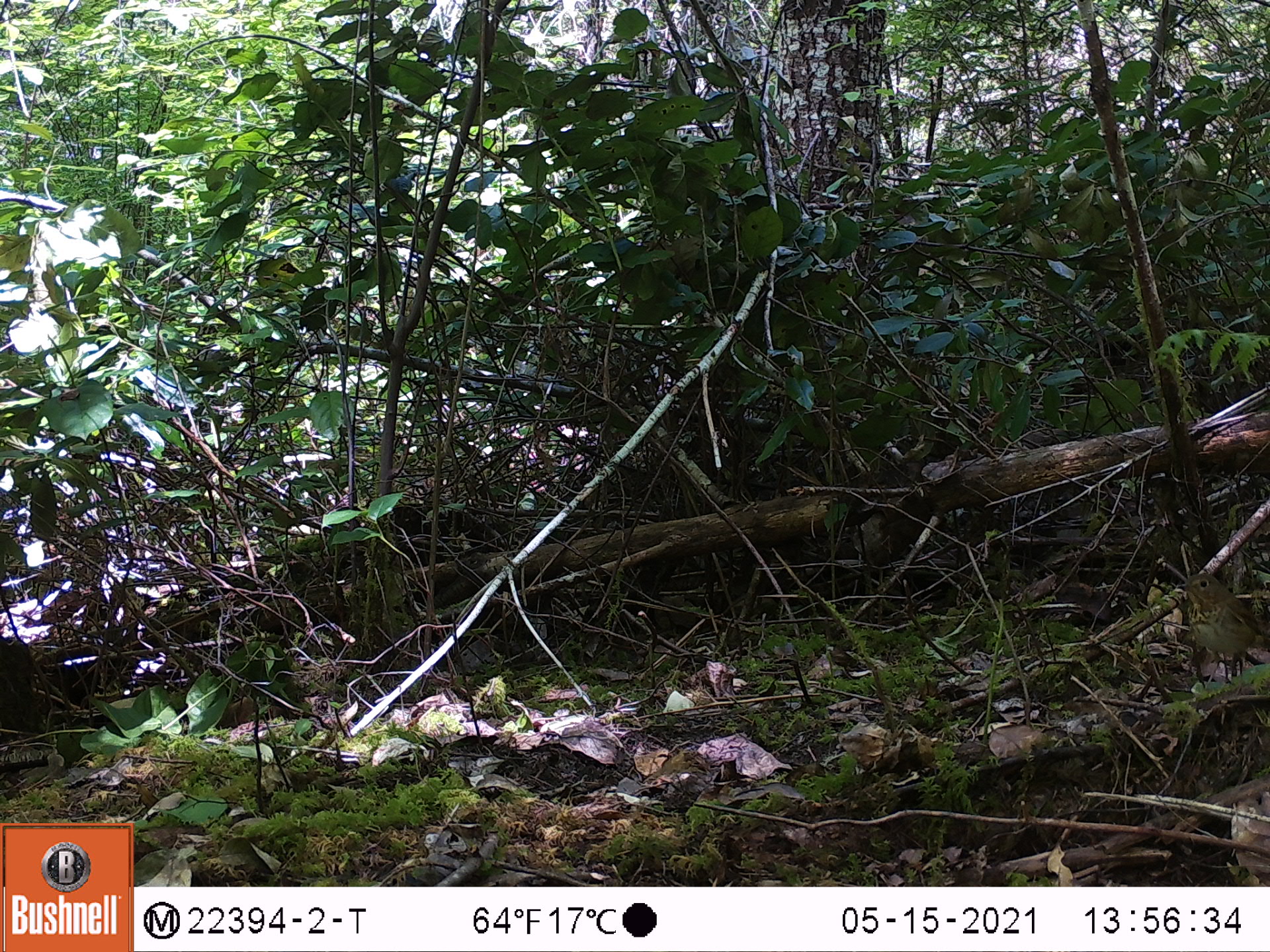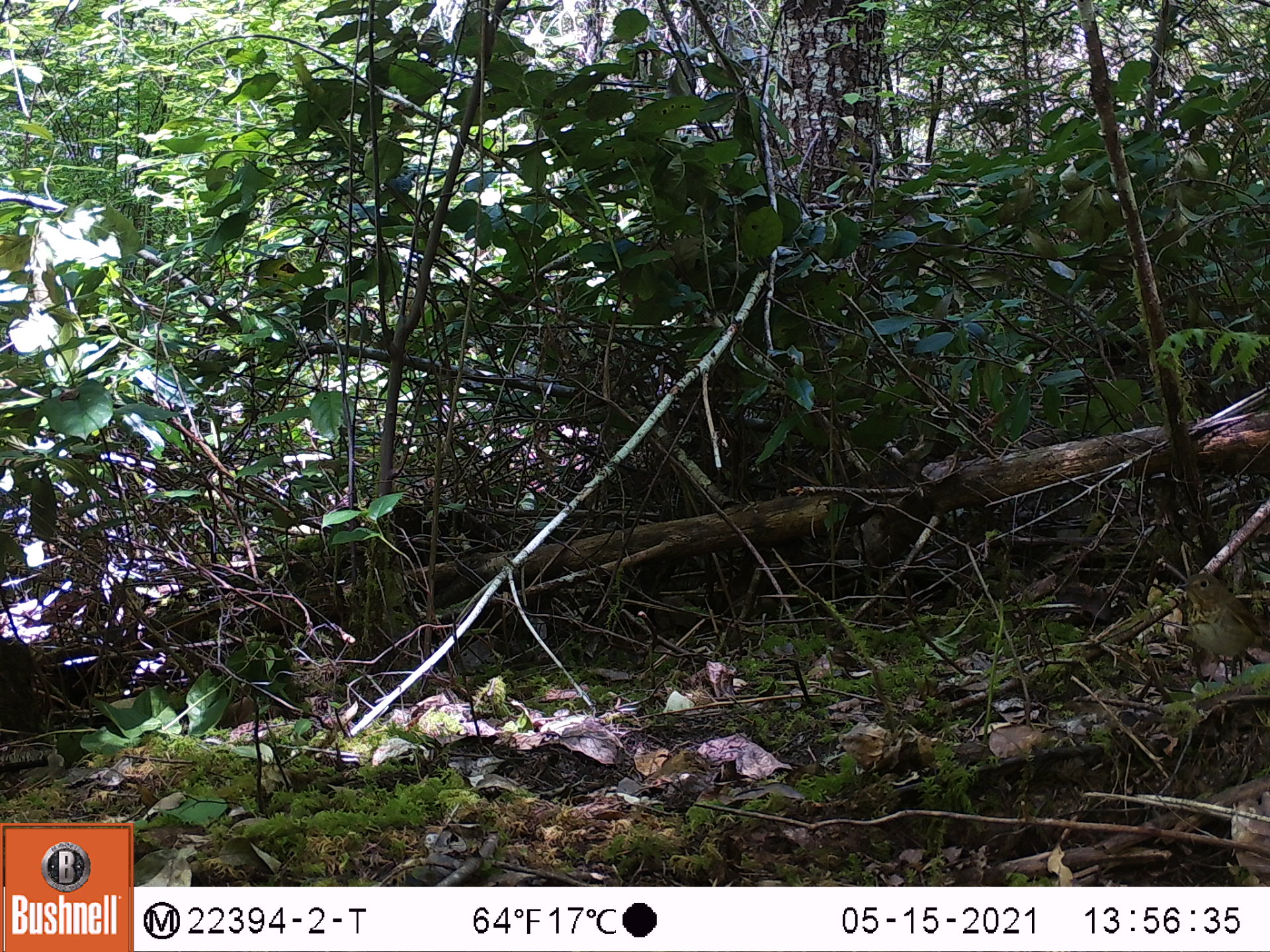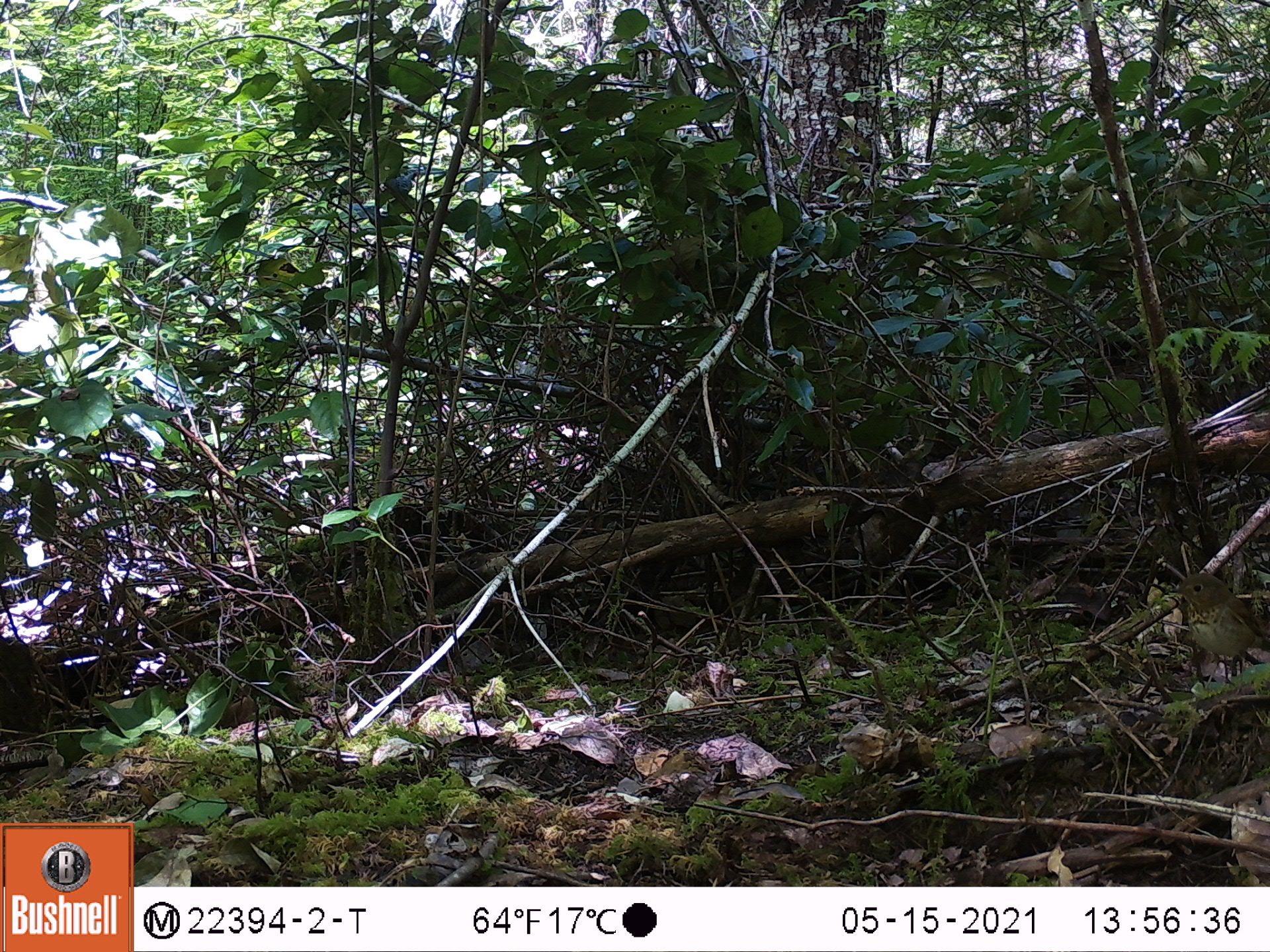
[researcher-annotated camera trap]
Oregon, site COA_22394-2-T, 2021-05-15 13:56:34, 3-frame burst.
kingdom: Animalia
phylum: Chordata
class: Aves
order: Passeriformes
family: Turdidae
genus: Catharus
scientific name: Catharus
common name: brown thrushes and nightingale-thrushes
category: catharus species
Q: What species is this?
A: Catharus species (brown thrushes and nightingale-thrushes) (Catharus).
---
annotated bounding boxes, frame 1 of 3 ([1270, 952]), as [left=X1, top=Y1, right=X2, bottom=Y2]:
catharus species: [left=1144, top=552, right=1269, bottom=709]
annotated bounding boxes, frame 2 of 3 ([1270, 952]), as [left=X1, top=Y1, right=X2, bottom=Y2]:
catharus species: [left=1154, top=553, right=1269, bottom=706]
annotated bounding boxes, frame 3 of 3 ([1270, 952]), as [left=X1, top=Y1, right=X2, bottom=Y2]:
catharus species: [left=1144, top=554, right=1269, bottom=715]